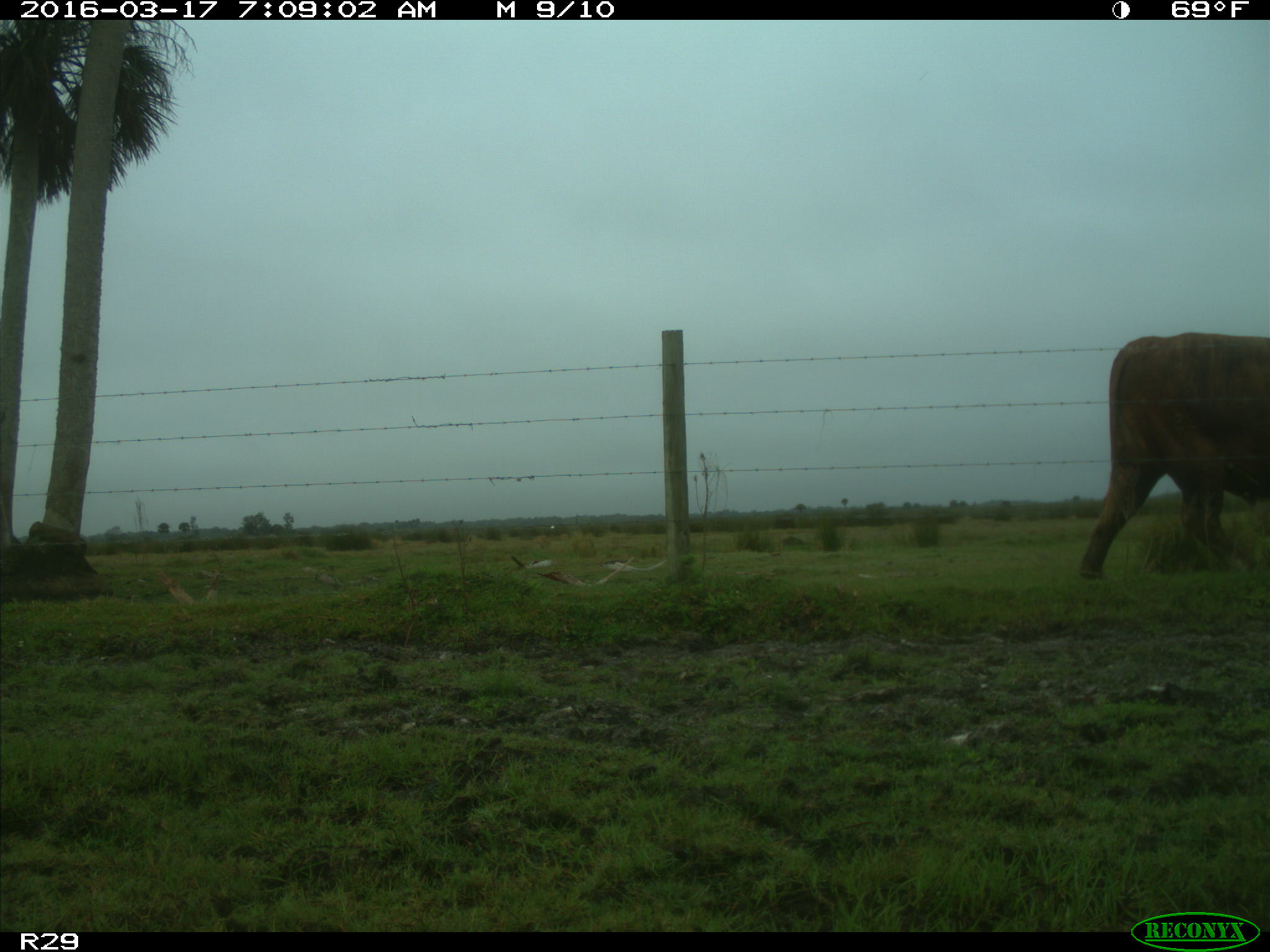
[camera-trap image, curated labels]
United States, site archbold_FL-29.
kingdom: Animalia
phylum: Chordata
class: Mammalia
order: Artiodactyla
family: Bovidae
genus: Bos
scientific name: Bos taurus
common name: domestic cow